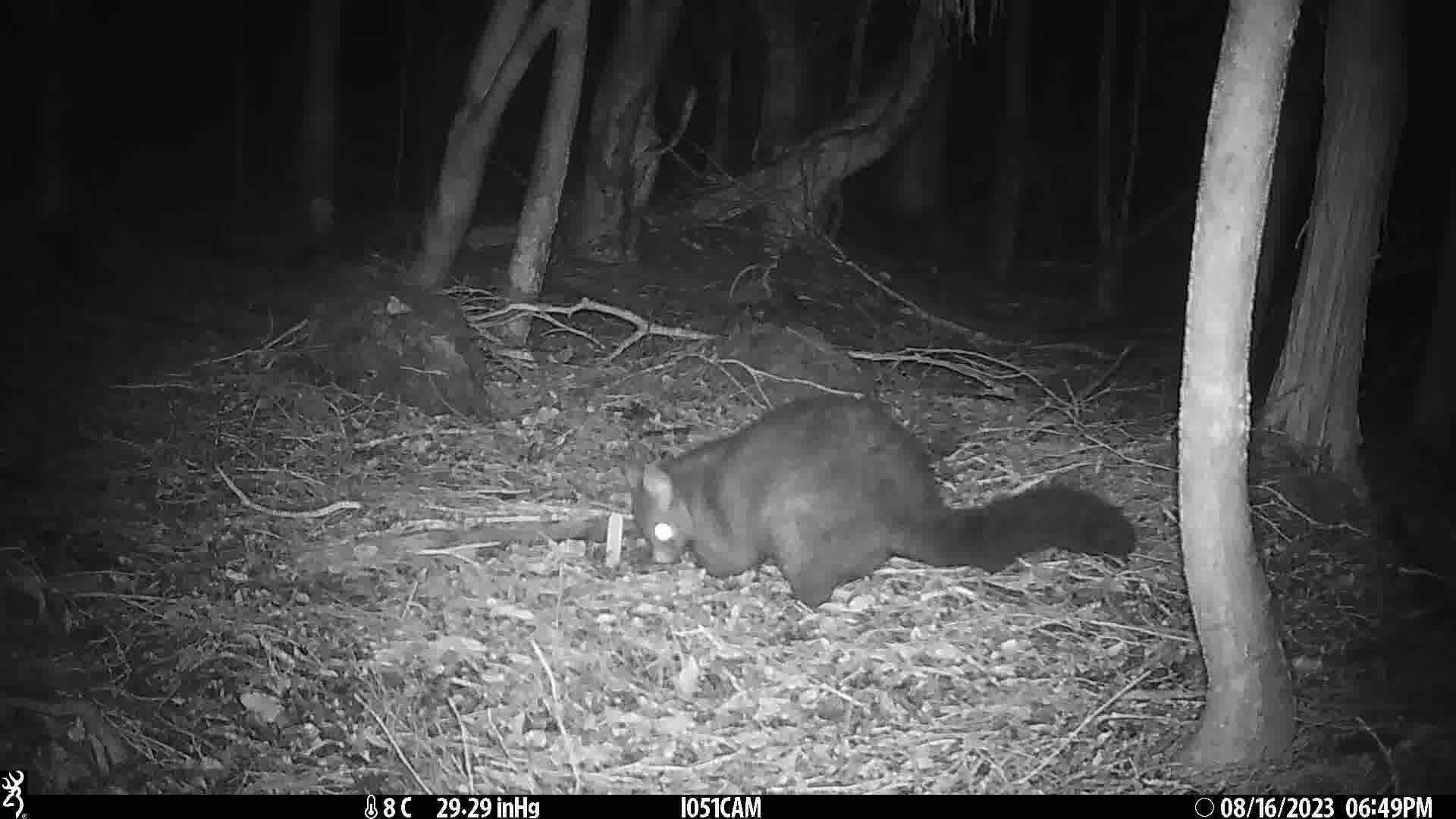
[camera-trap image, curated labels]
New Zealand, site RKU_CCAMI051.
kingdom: Animalia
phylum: Chordata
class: Mammalia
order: Diprotodontia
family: Phalangeridae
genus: Trichosurus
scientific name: Trichosurus vulpecula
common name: common brushtail possum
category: possum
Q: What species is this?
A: Possum (common brushtail possum) (Trichosurus vulpecula).